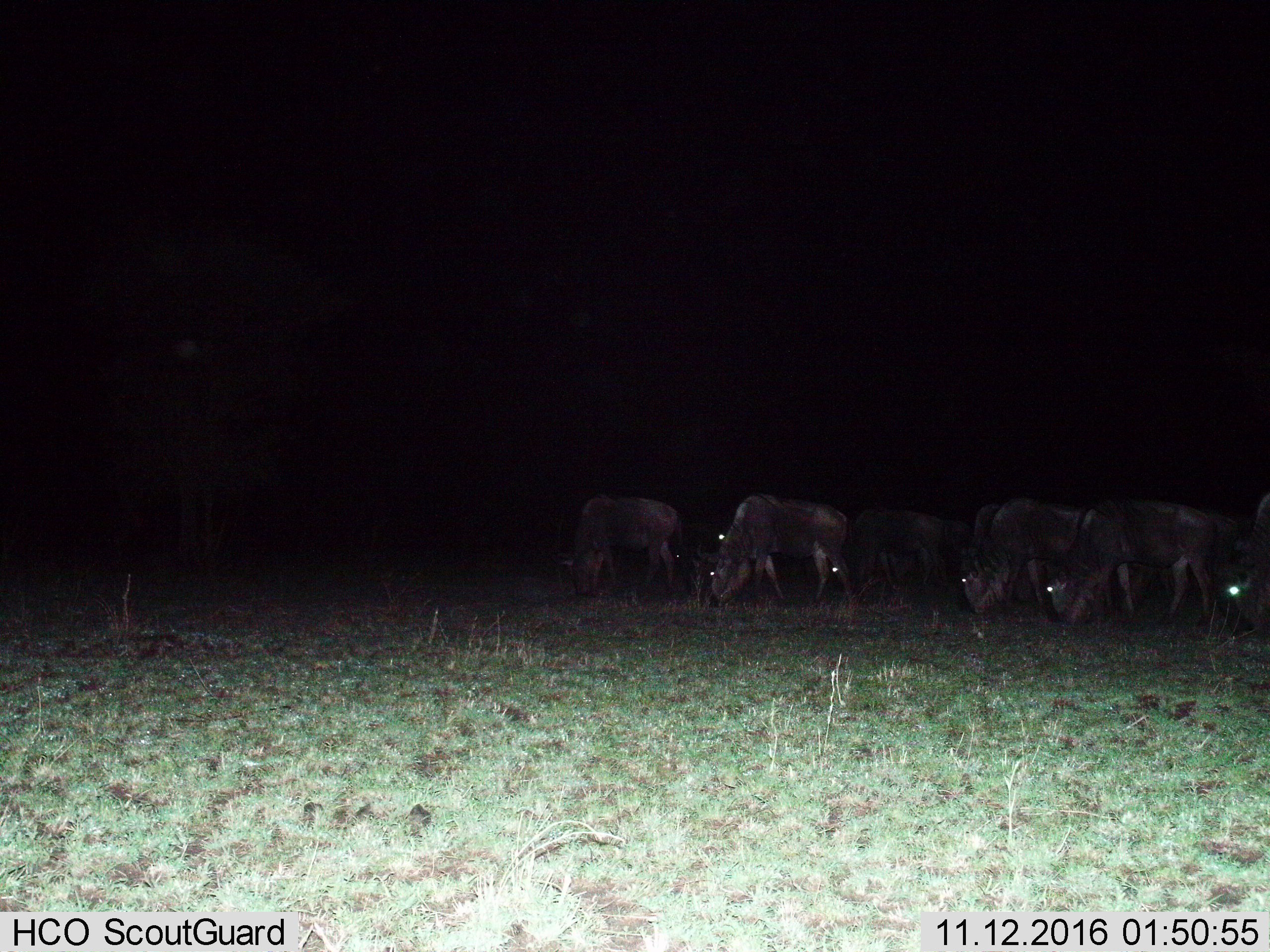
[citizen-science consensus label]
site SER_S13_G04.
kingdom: Animalia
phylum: Chordata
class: Mammalia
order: Artiodactyla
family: Bovidae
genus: Connochaetes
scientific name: Connochaetes taurinus taurinus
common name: blue wildebeest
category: wildebeestblue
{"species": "wildebeestblue (blue wildebeest) (Connochaetes taurinus taurinus)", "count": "7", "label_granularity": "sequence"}